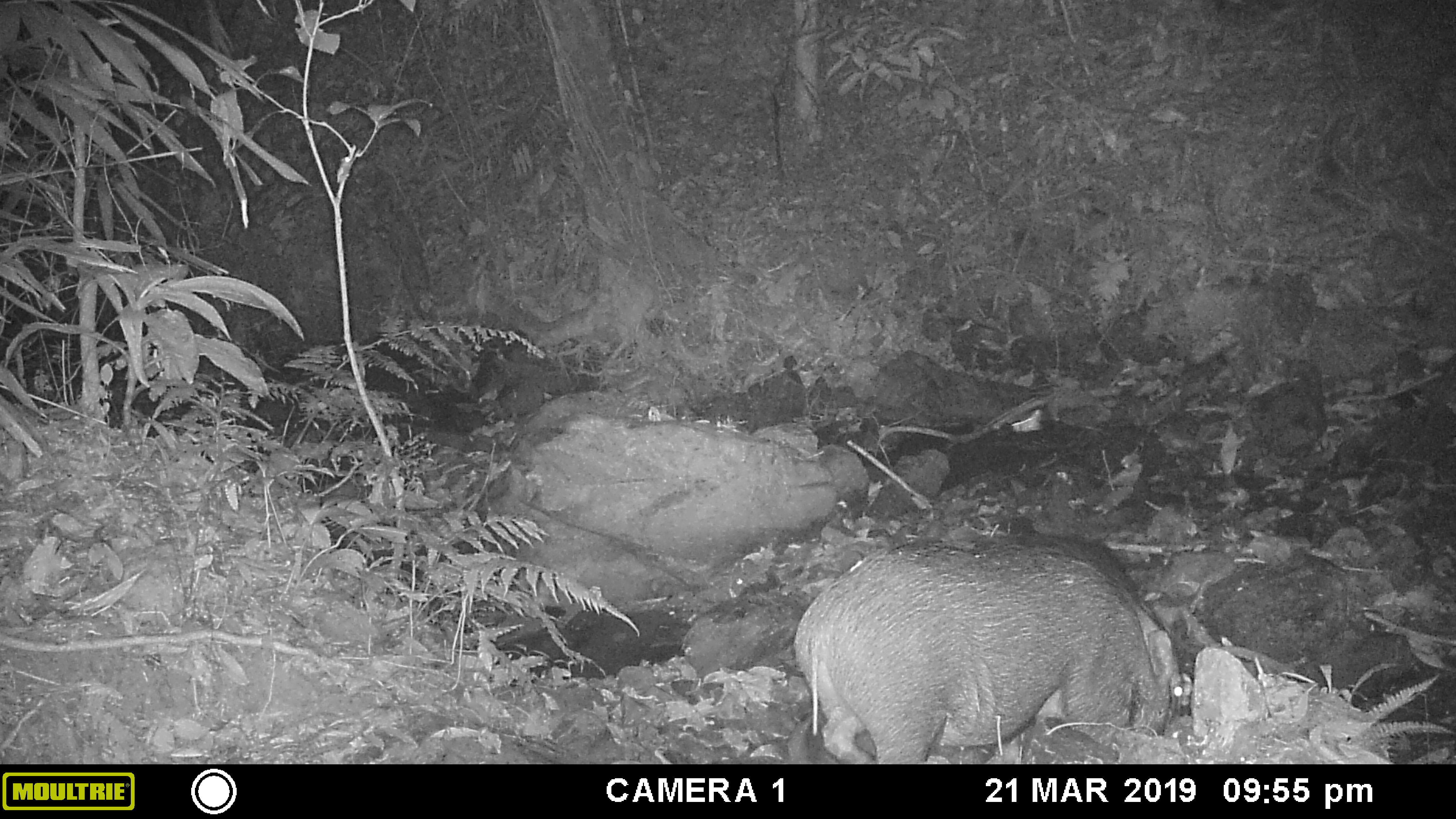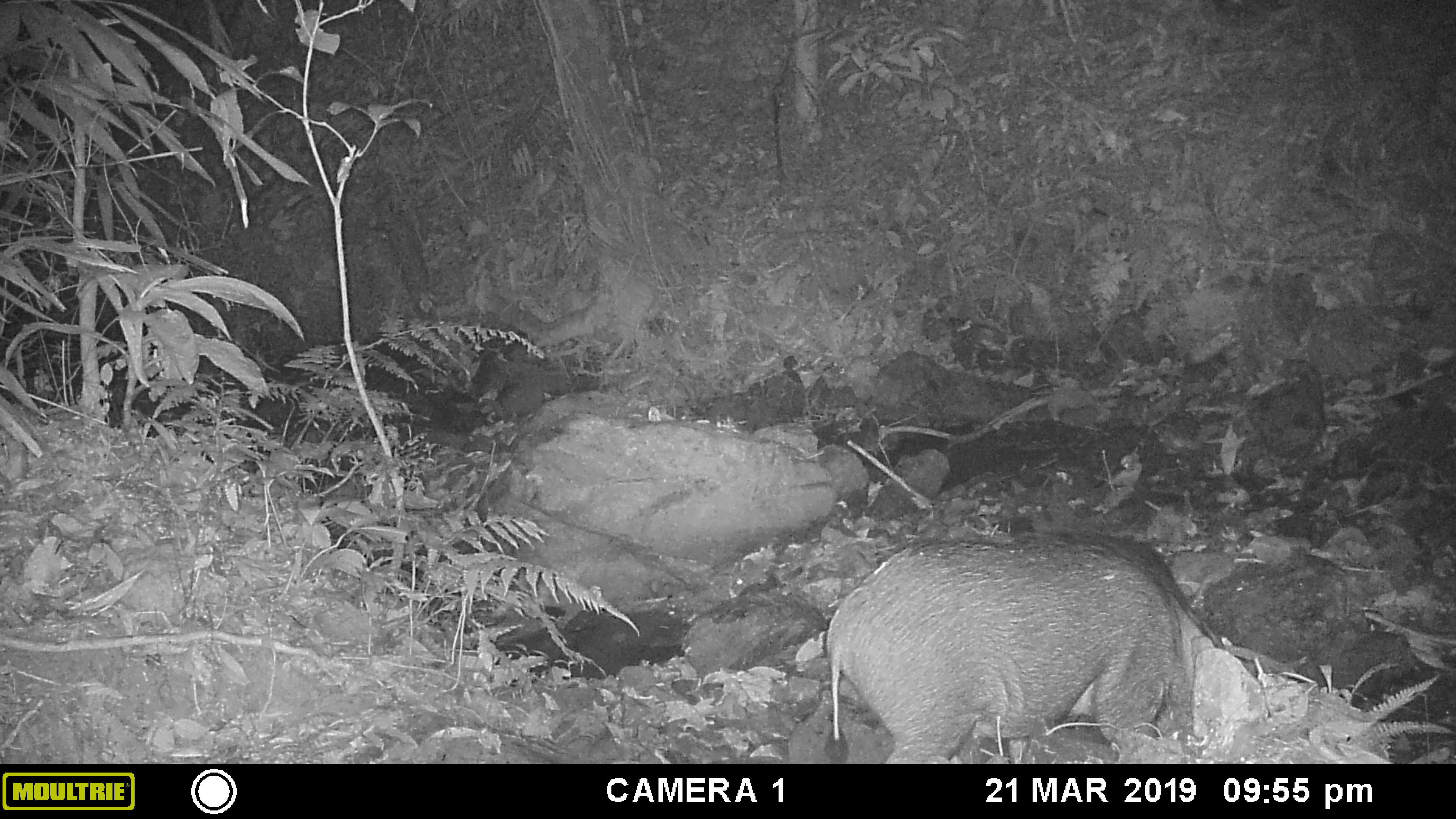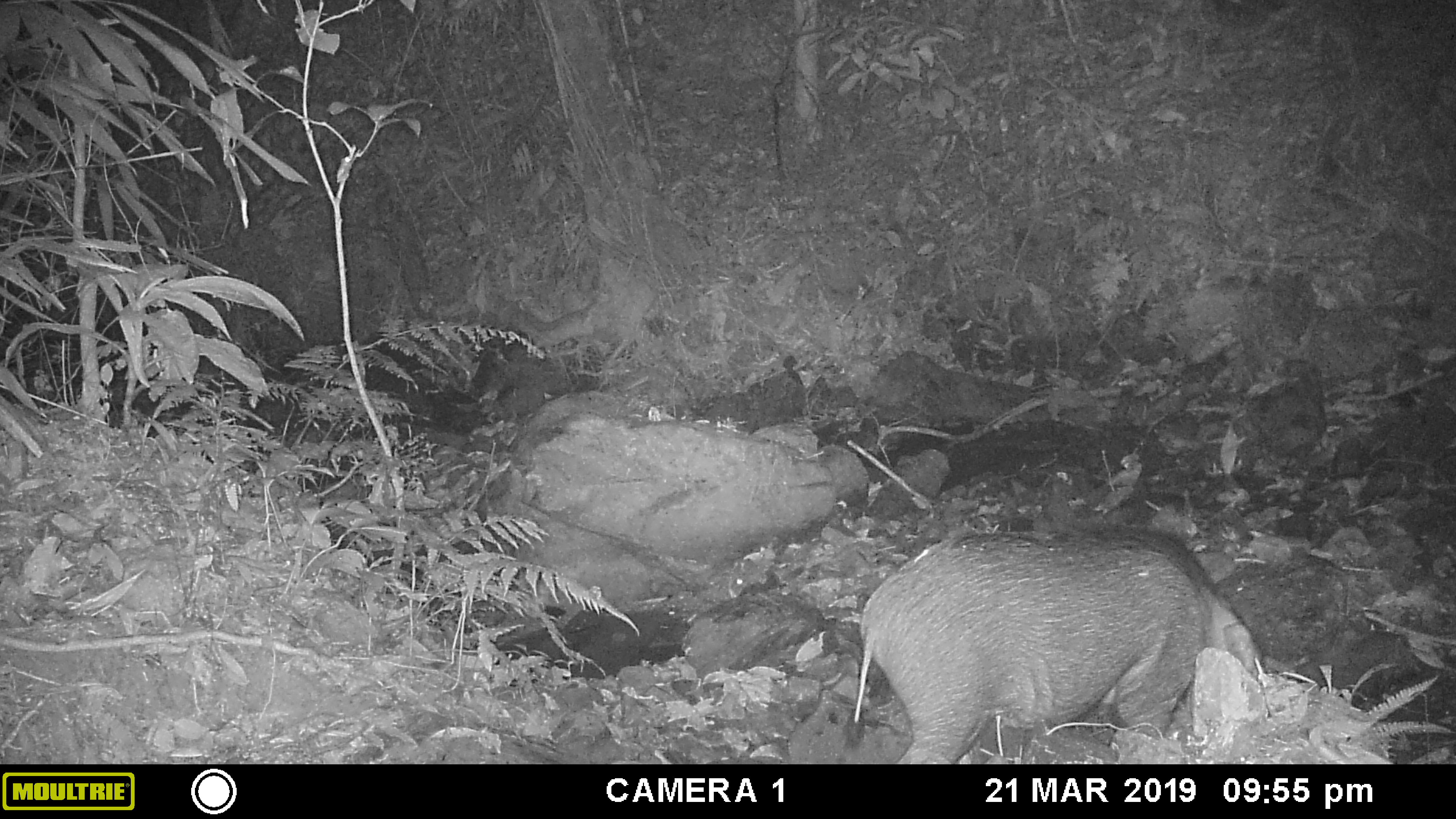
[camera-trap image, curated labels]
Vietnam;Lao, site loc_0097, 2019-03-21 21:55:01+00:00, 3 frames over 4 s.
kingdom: Animalia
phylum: Chordata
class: Mammalia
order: Artiodactyla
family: Suidae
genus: Sus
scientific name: Sus scrofa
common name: eurasian wild pig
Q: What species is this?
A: Eurasian wild pig (Sus scrofa).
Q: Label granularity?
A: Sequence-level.